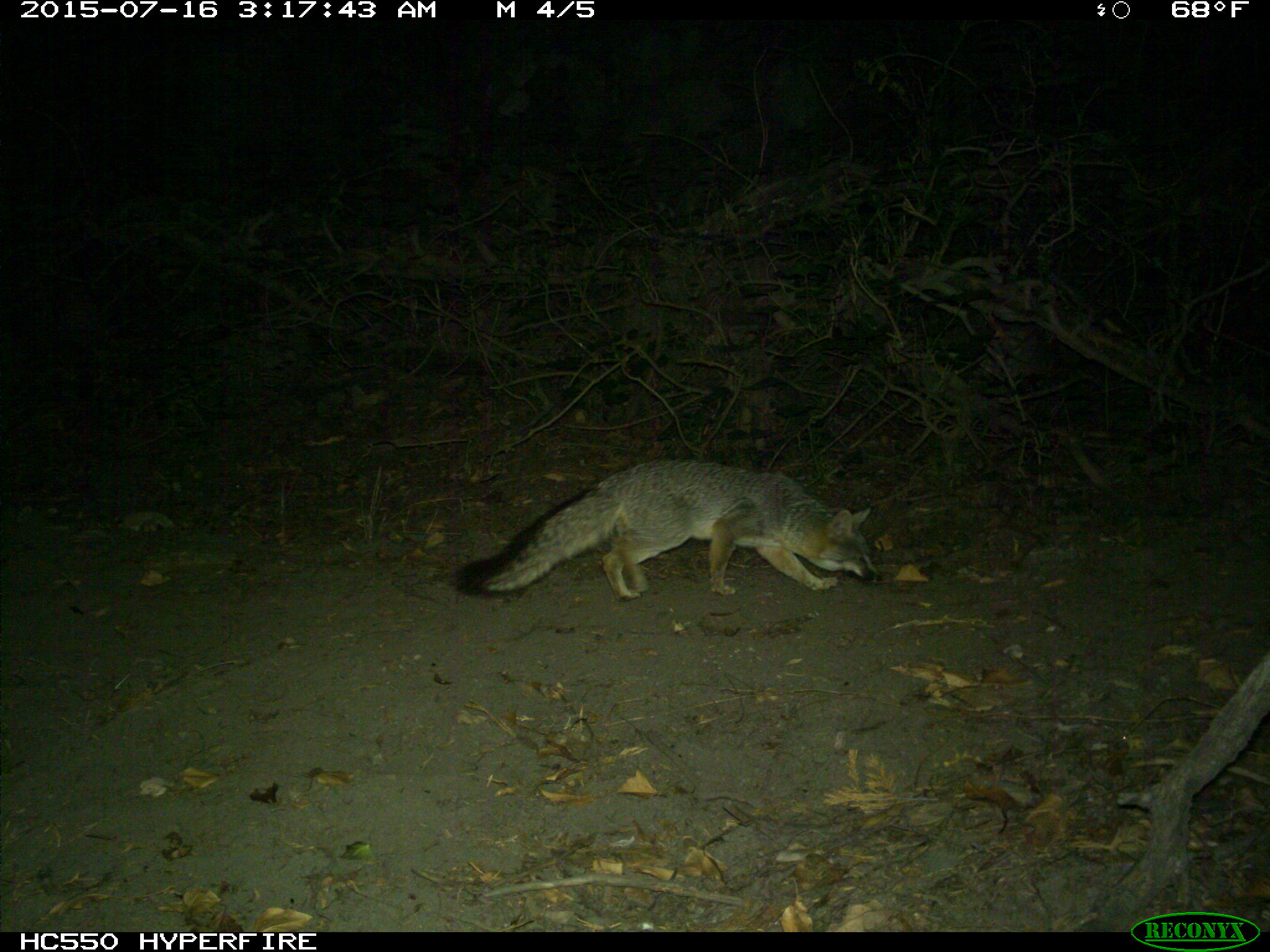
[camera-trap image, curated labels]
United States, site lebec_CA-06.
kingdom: Animalia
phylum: Chordata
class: Mammalia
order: Carnivora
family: Canidae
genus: Urocyon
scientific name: Urocyon cinereoargenteus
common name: gray fox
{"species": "Urocyon cinereoargenteus (gray fox)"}